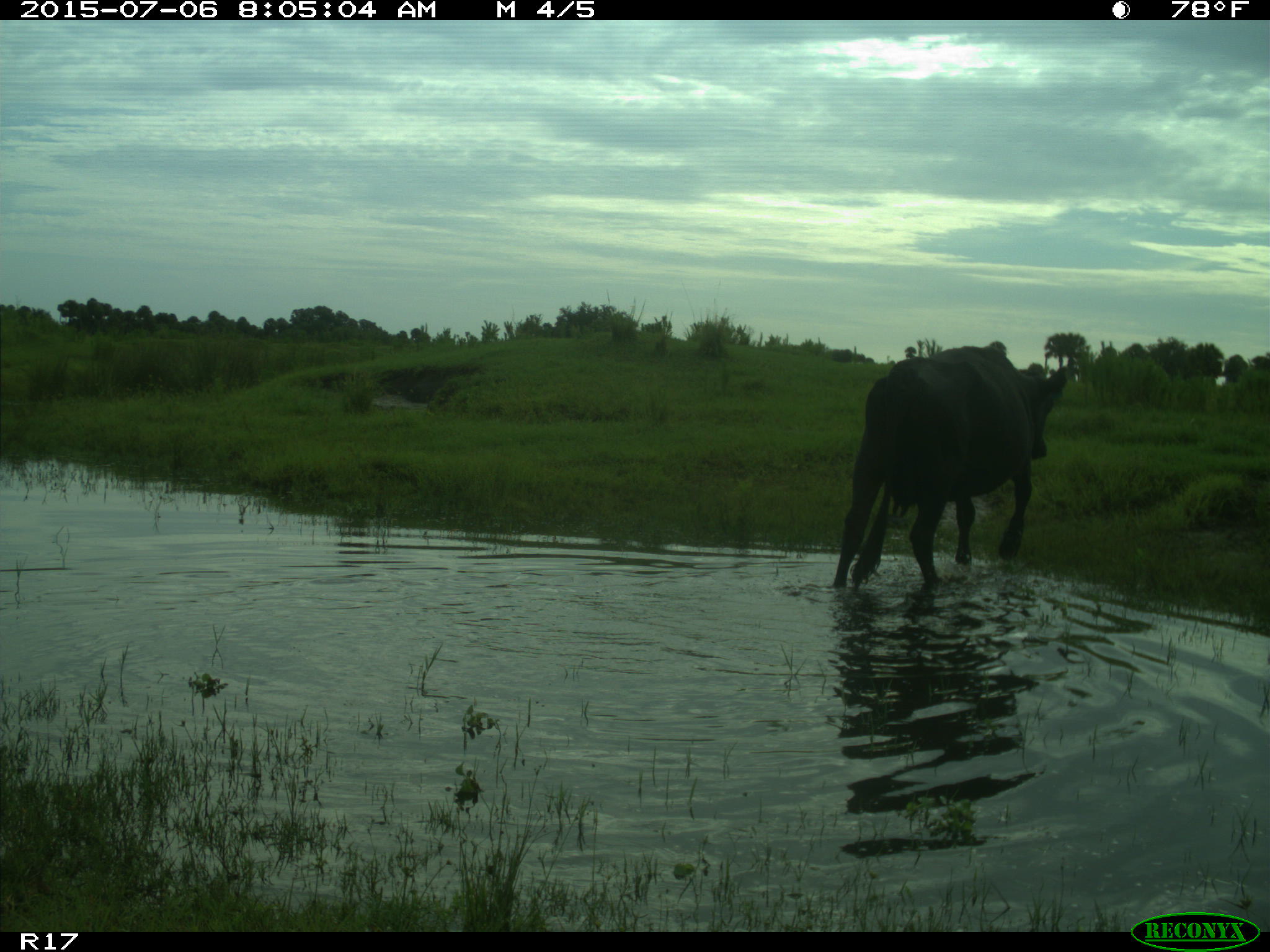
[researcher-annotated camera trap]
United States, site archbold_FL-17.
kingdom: Animalia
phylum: Chordata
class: Mammalia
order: Artiodactyla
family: Bovidae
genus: Bos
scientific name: Bos taurus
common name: domestic cow